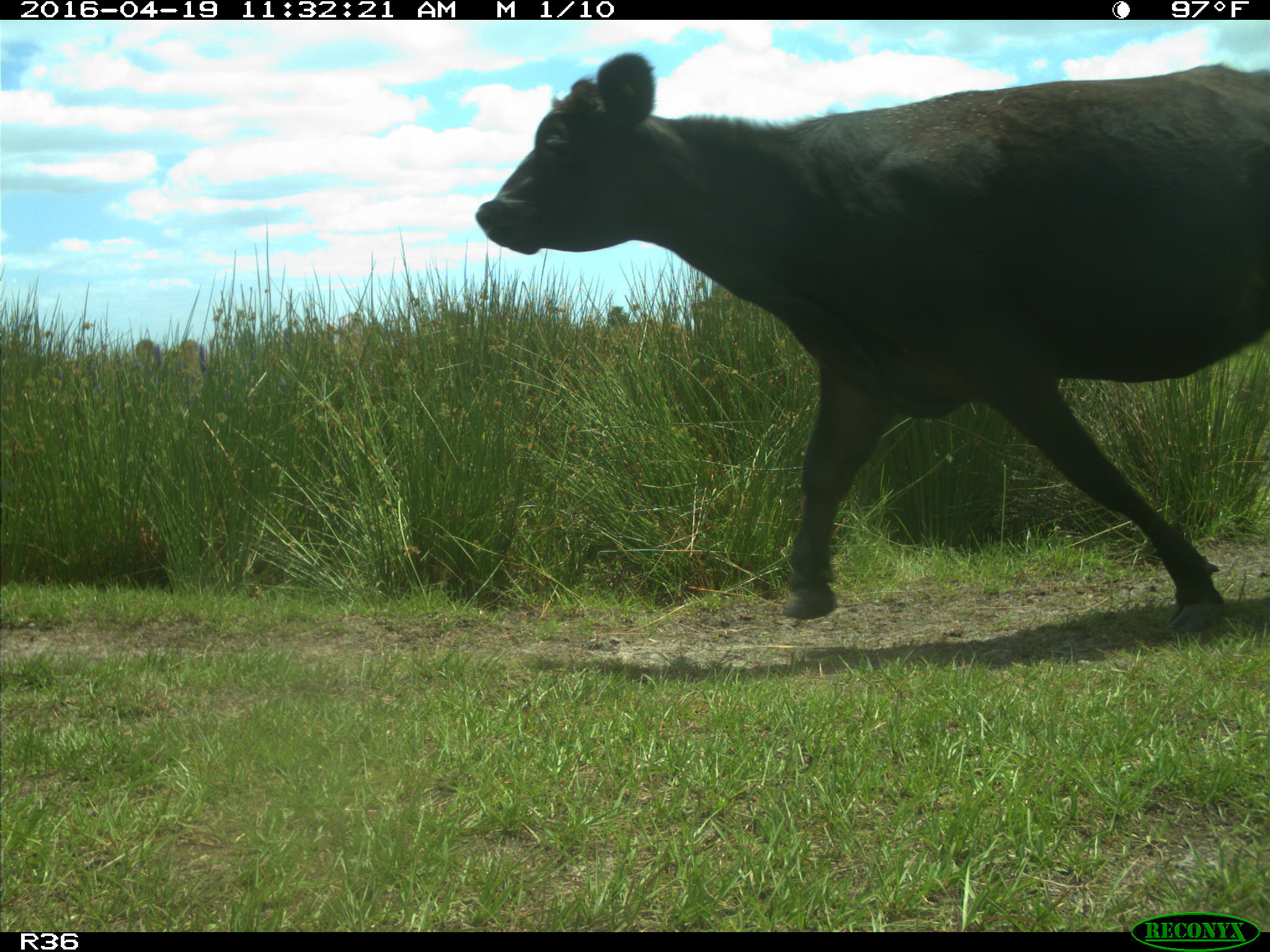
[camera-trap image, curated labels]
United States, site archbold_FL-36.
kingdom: Animalia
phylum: Chordata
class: Mammalia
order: Artiodactyla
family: Bovidae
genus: Bos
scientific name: Bos taurus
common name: domestic cow